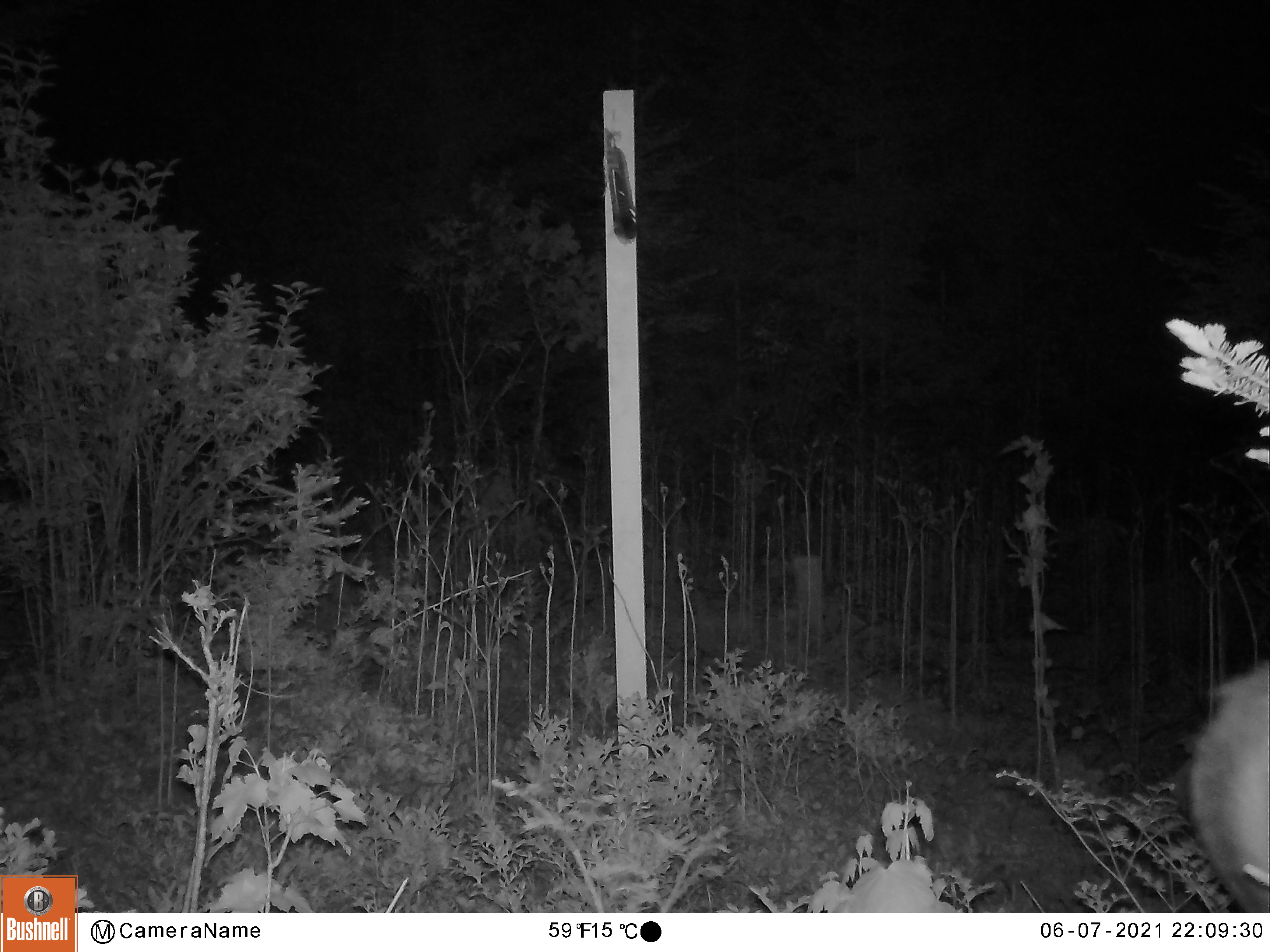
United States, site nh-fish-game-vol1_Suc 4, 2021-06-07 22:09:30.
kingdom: Animalia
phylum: Chordata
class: Mammalia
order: Artiodactyla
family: Cervidae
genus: Odocoileus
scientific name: Odocoileus virginianus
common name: white-tailed deer